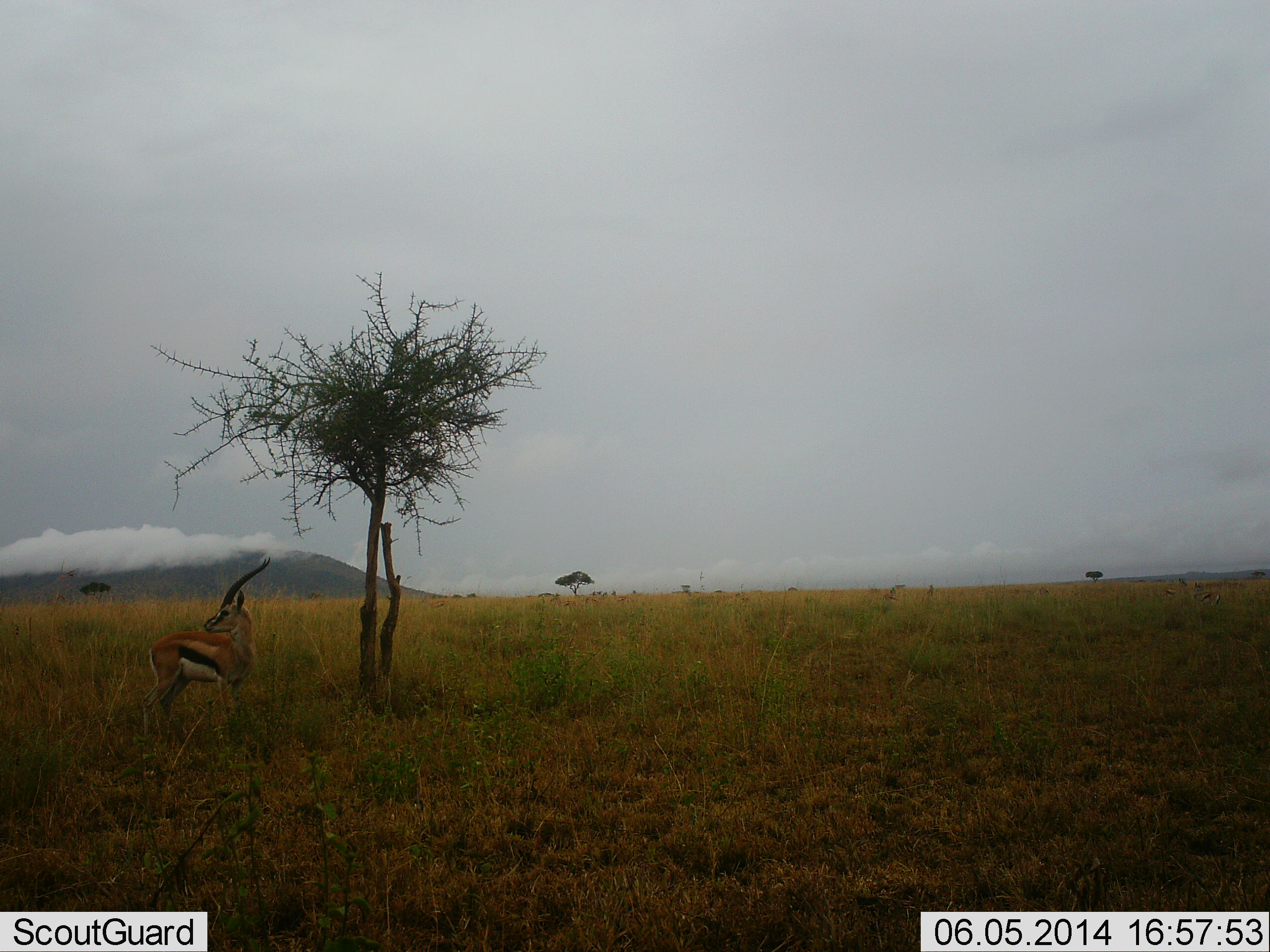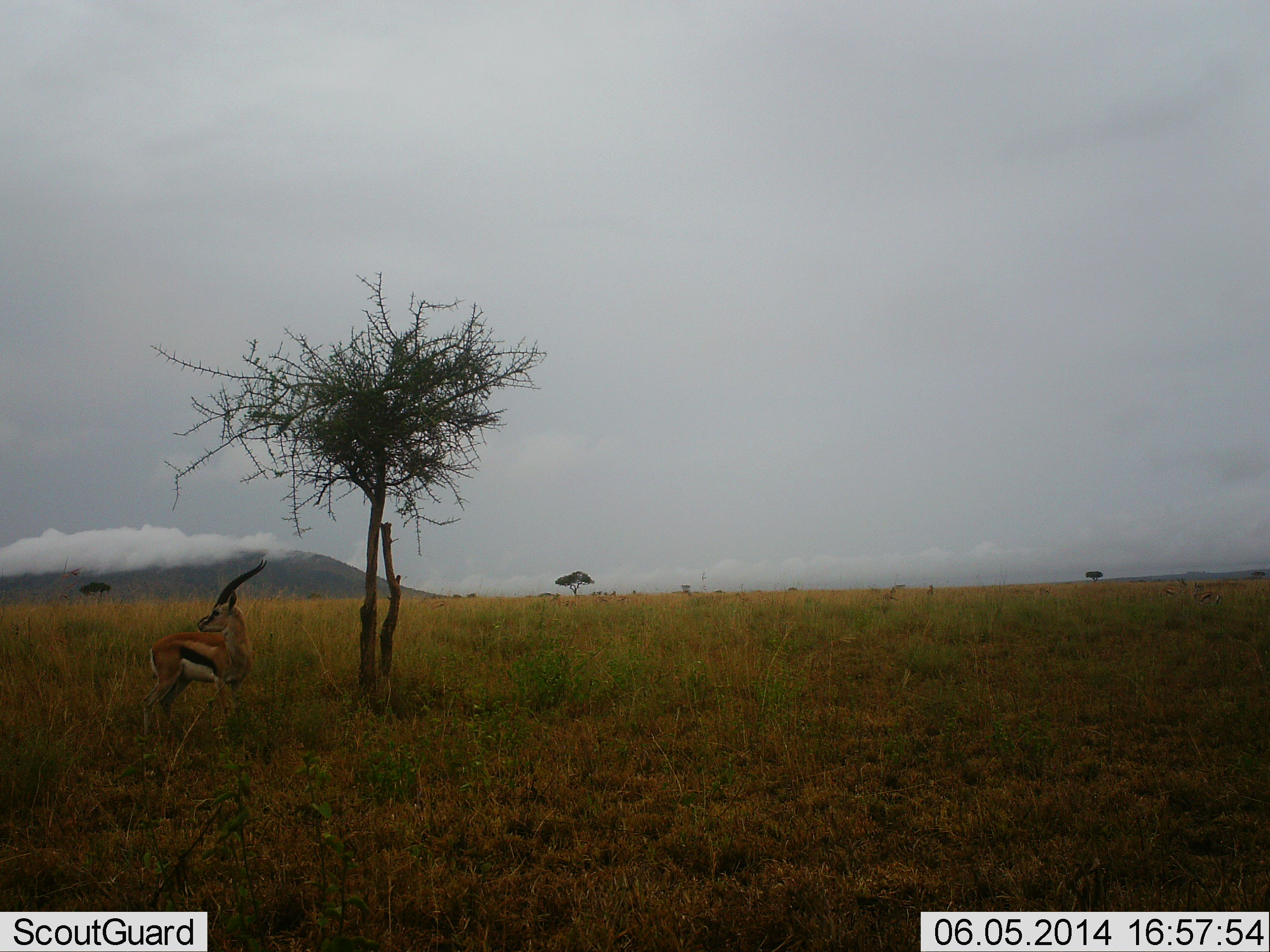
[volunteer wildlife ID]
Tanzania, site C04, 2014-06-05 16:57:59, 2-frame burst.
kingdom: Animalia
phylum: Chordata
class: Mammalia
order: Artiodactyla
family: Bovidae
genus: Eudorcas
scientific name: Eudorcas thomsonii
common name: thomson's gazelle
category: gazellethomsons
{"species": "gazellethomsons (thomson's gazelle) (Eudorcas thomsonii)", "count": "1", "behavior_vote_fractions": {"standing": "100%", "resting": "0%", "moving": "0%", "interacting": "0%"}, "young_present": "0%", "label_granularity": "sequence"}